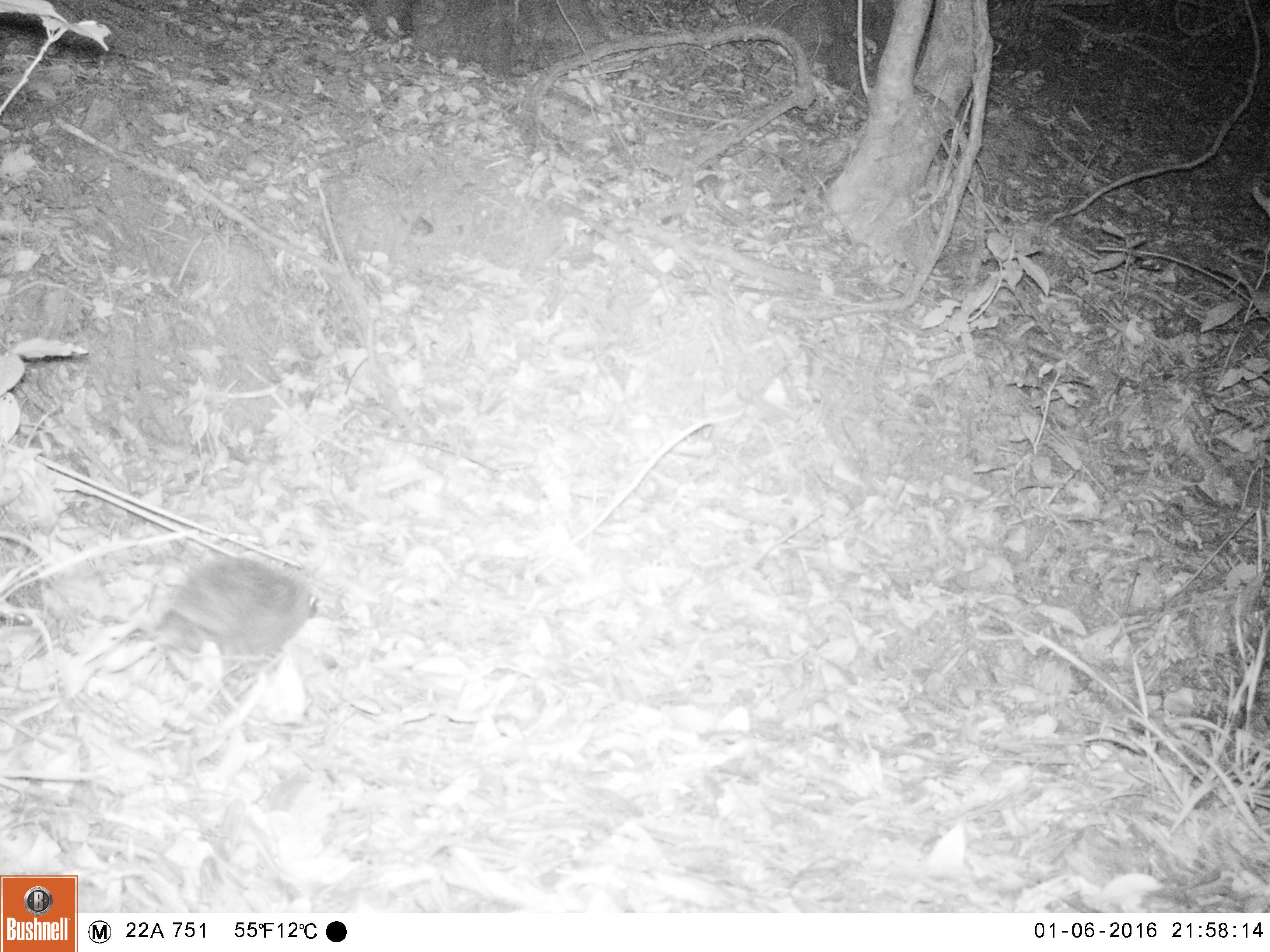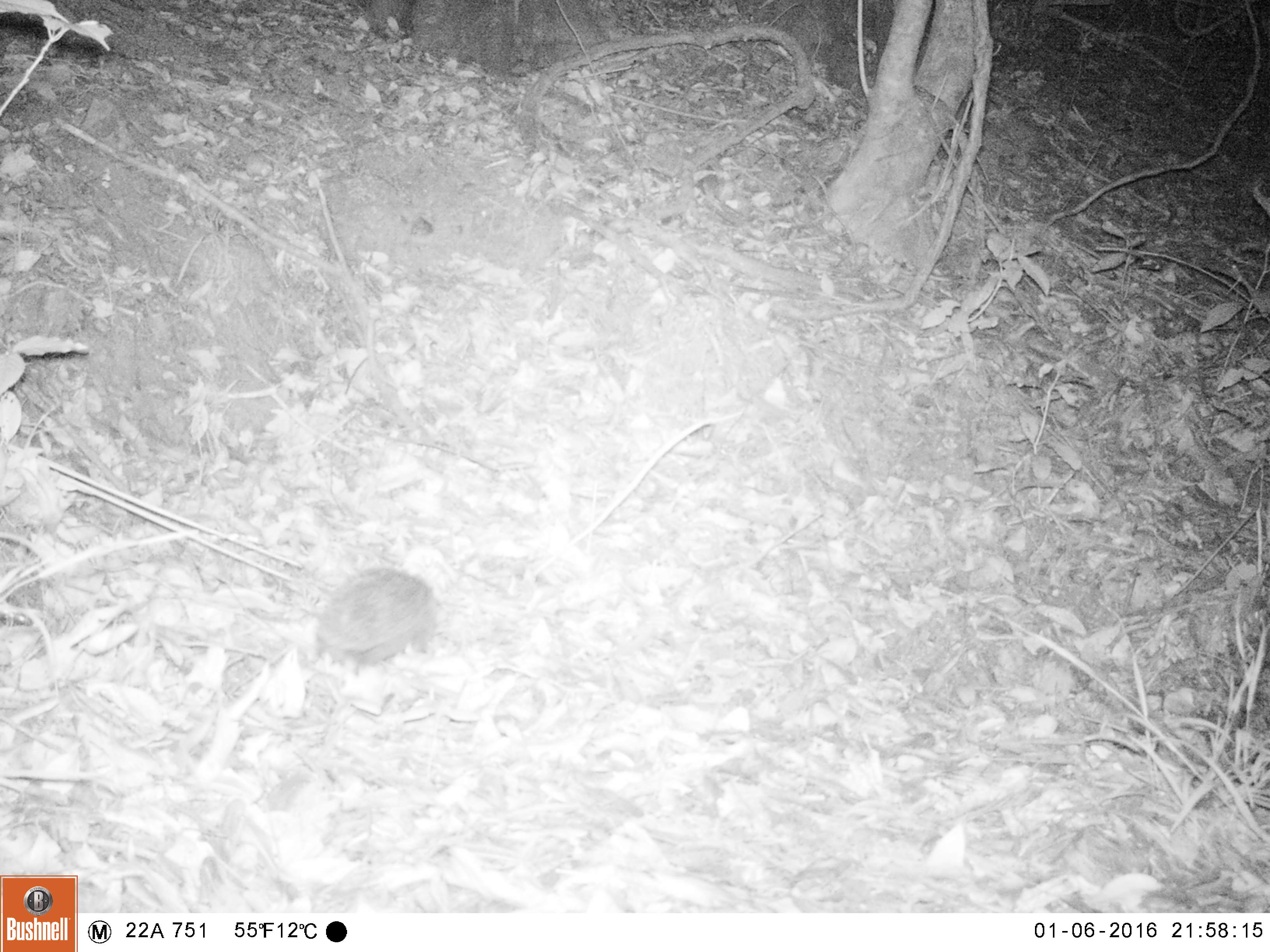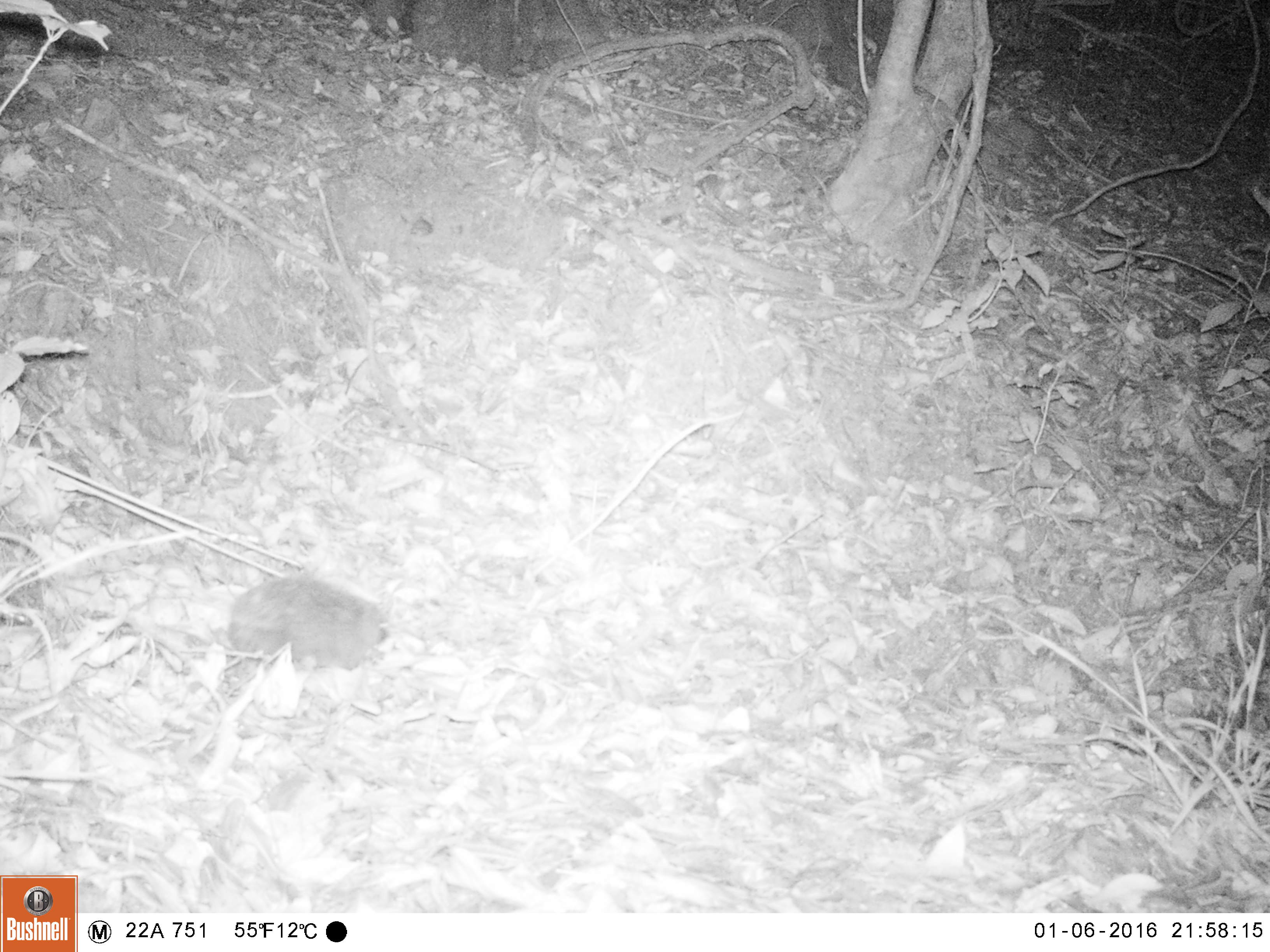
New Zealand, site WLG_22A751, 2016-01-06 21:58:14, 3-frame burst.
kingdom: Animalia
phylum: Chordata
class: Mammalia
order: Eulipotyphla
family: Erinaceidae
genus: Erinaceus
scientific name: Erinaceus europaeus europaeus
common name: european hedgehog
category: hedgehog